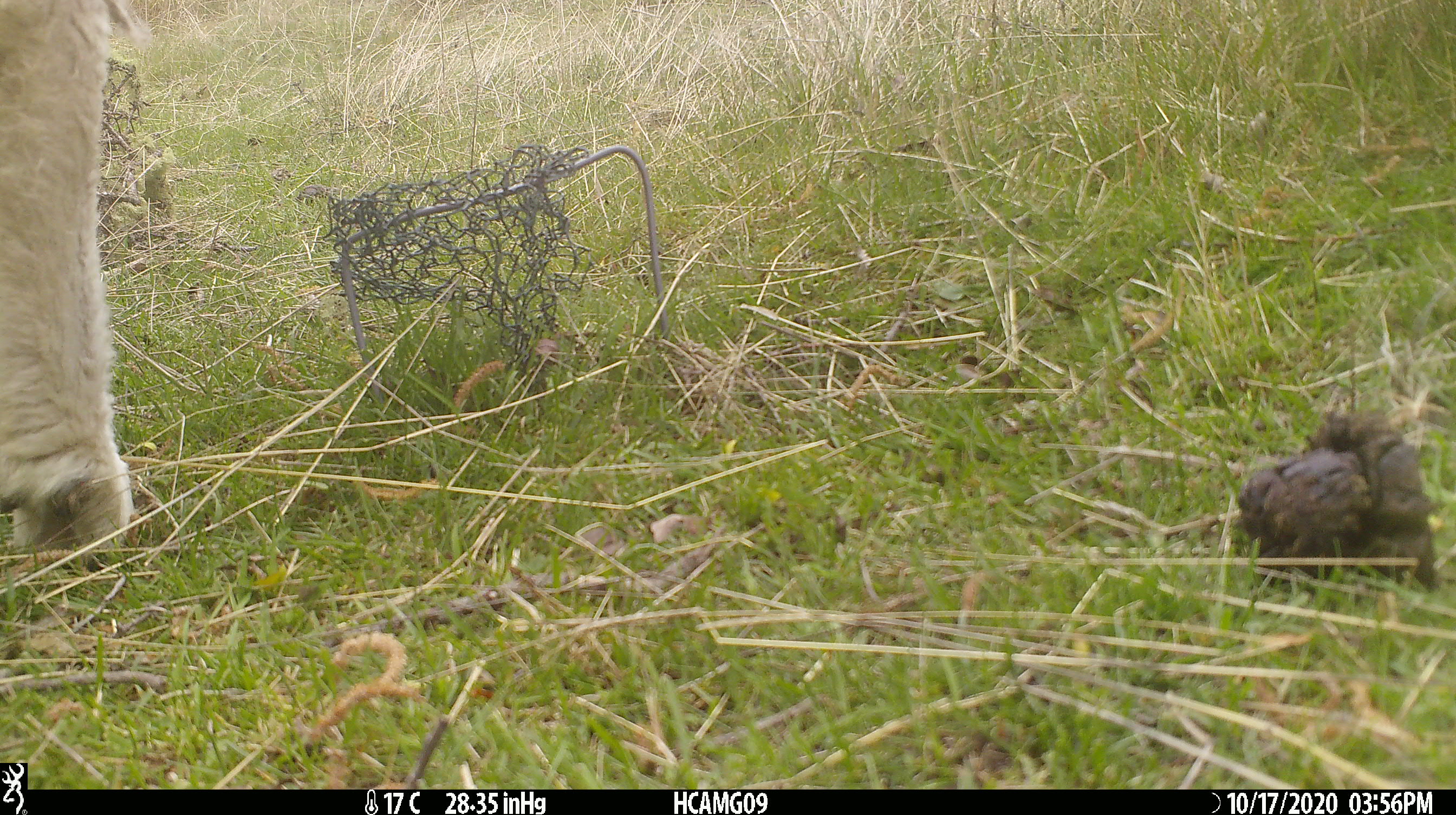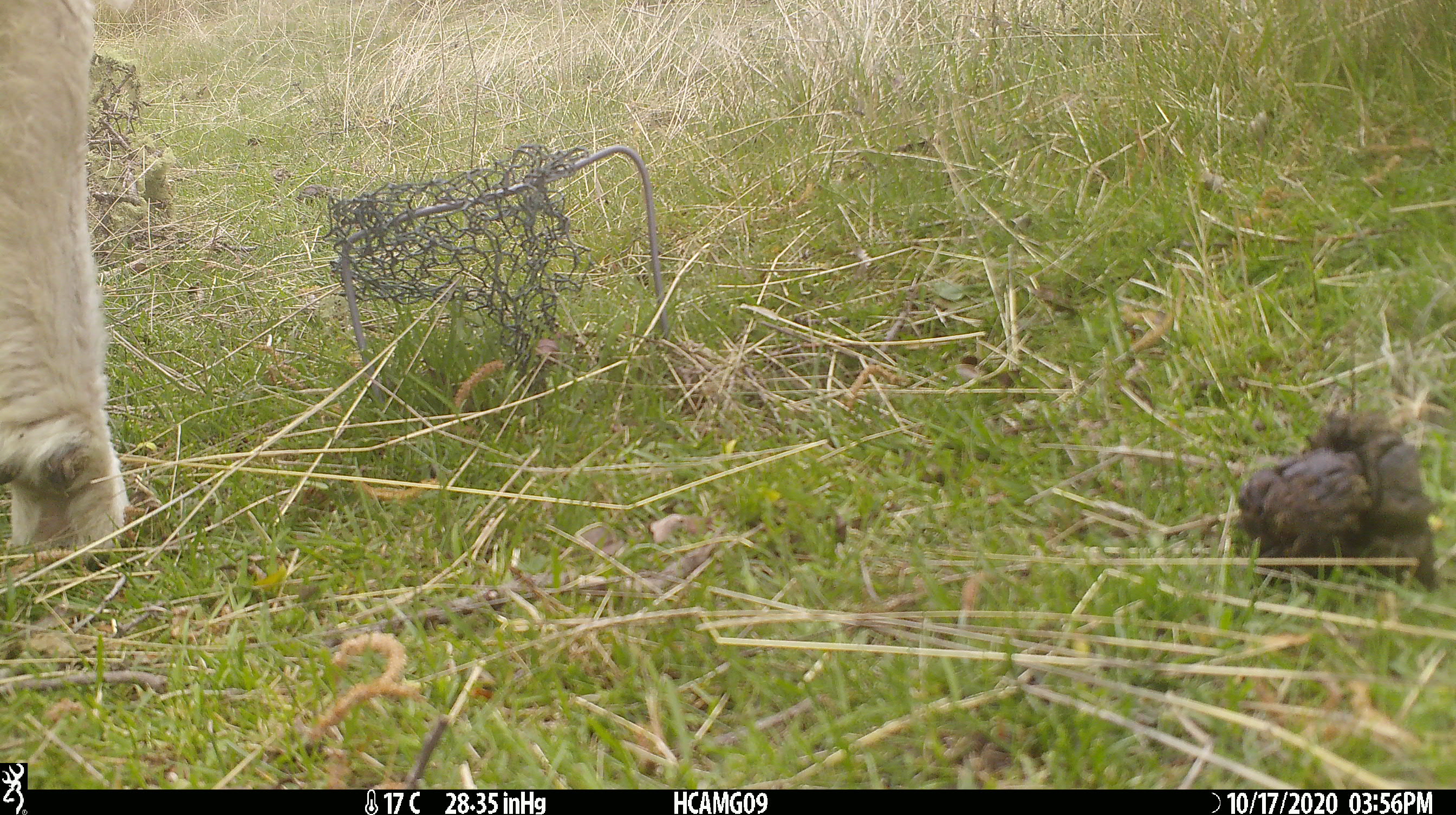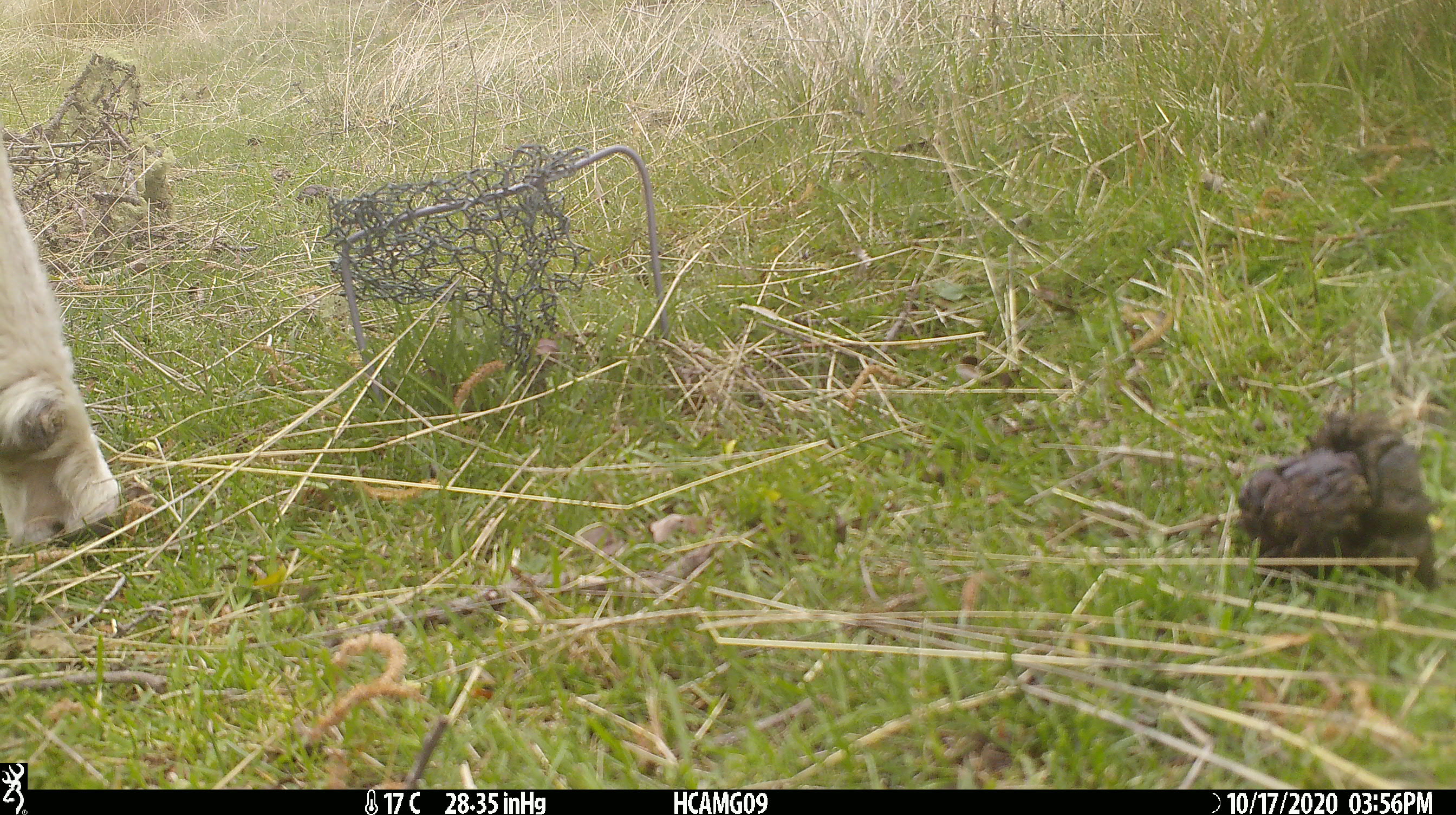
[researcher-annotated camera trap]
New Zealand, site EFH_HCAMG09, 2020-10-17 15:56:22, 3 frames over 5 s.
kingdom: Animalia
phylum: Chordata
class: Mammalia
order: Artiodactyla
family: Bovidae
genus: Ovis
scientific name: Ovis aries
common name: domestic sheep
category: sheep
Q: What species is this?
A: Sheep (domestic sheep) (Ovis aries).